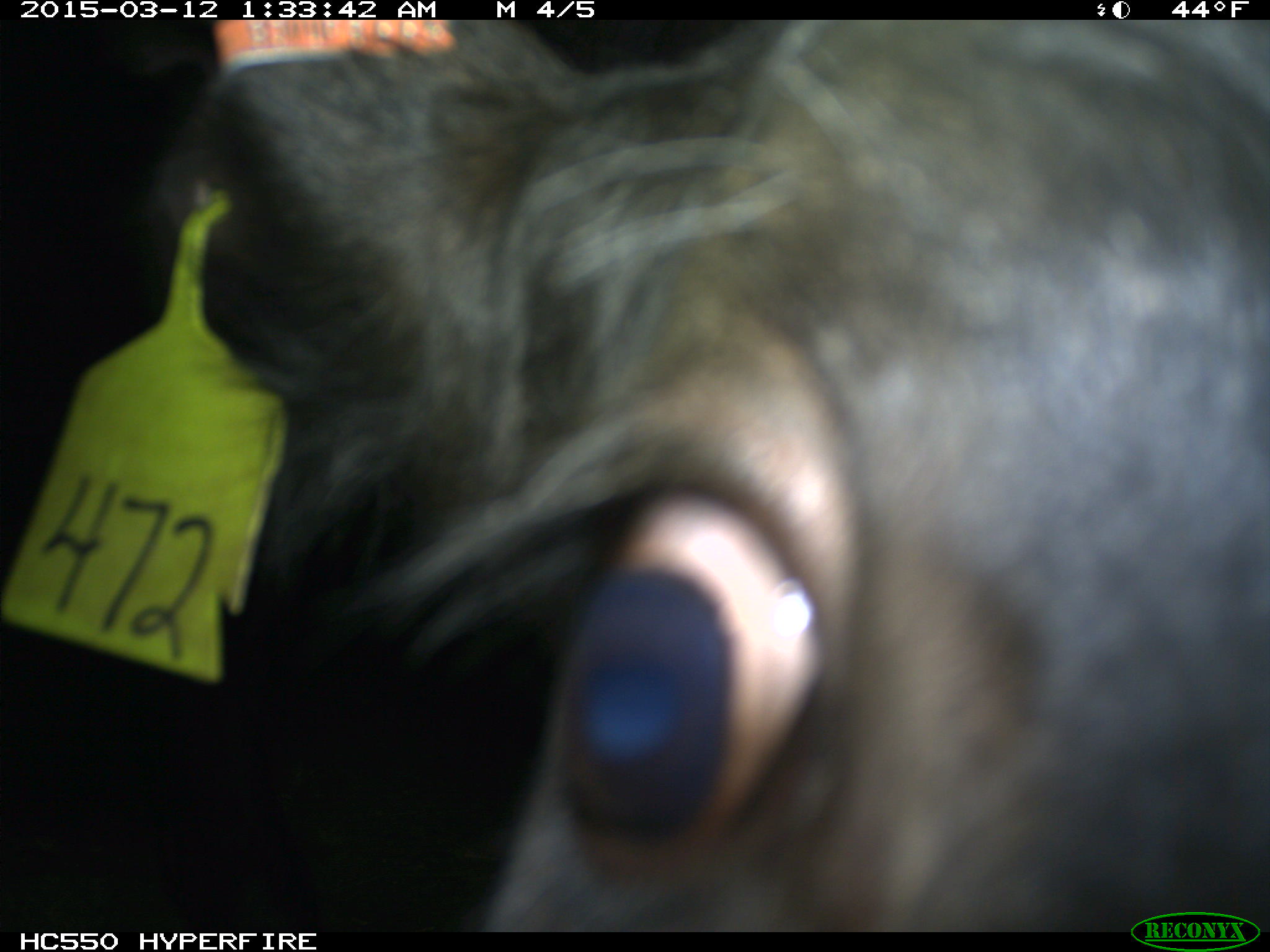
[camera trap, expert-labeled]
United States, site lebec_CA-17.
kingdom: Animalia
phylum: Chordata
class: Mammalia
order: Artiodactyla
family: Bovidae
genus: Bos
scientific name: Bos taurus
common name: domestic cow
Bos taurus (domestic cow).